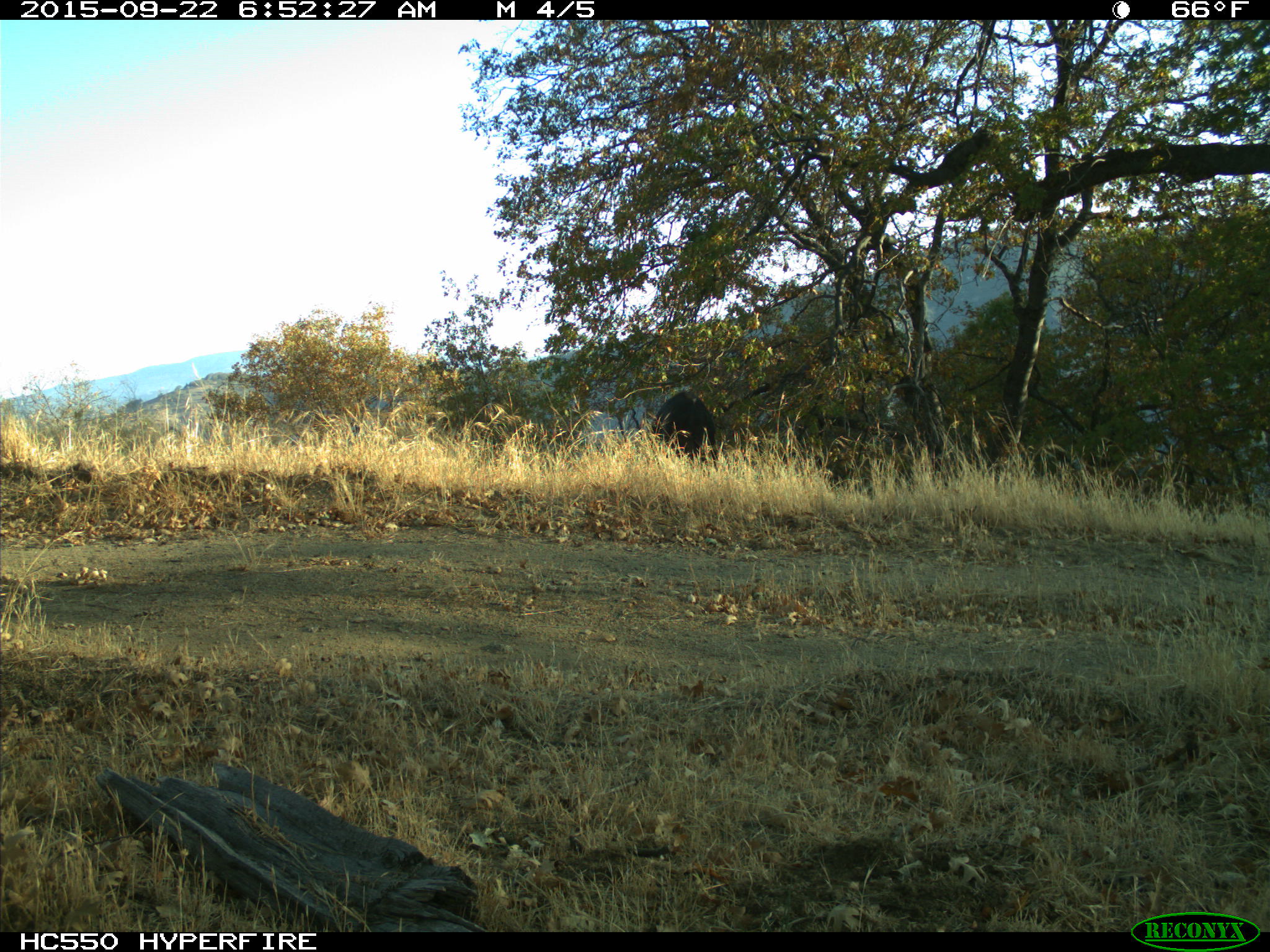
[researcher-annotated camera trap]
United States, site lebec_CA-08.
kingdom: Animalia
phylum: Chordata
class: Mammalia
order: Artiodactyla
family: Suidae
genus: Sus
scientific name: Sus scrofa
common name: wild boar